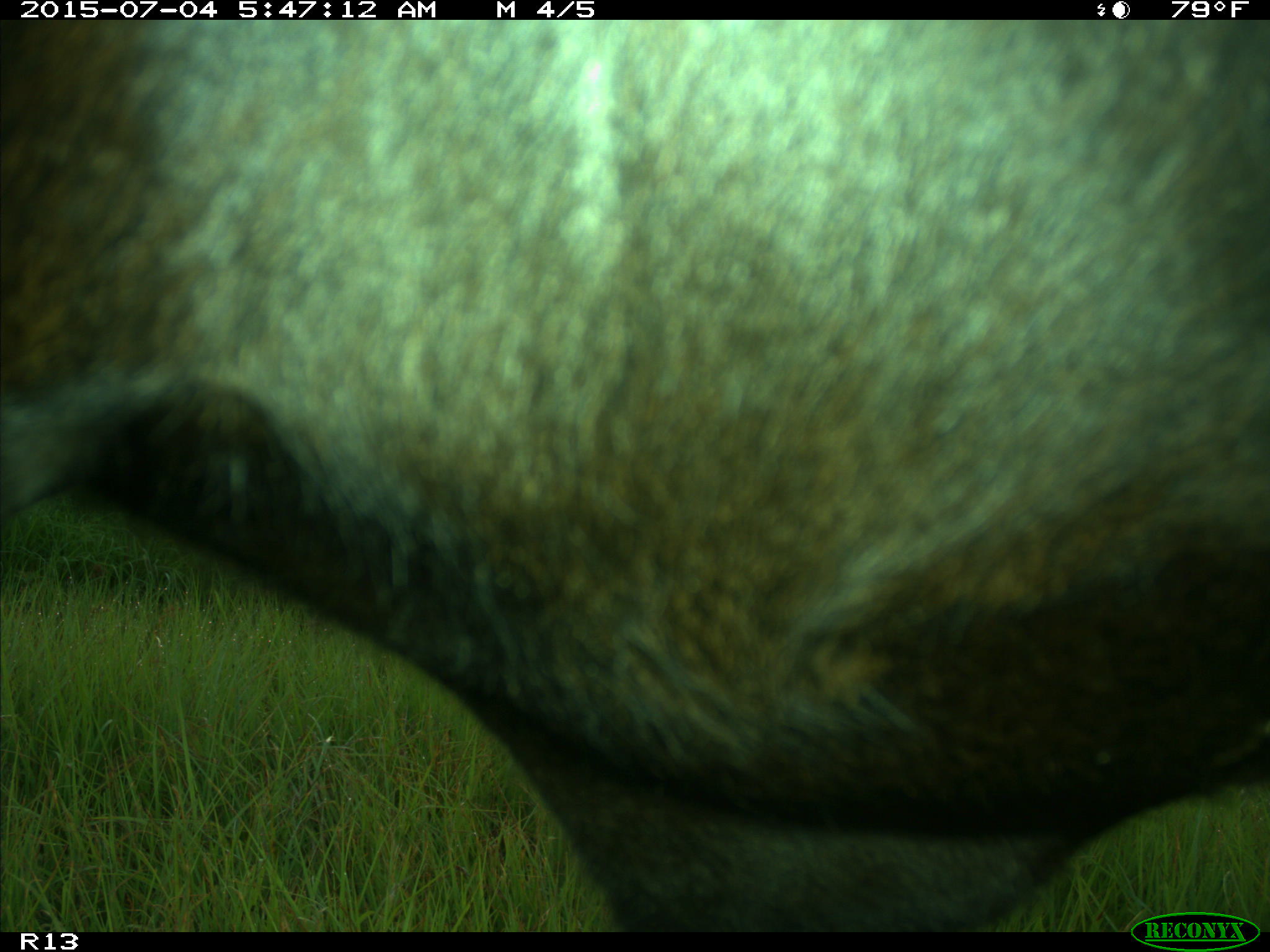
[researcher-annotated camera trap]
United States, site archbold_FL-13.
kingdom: Animalia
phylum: Chordata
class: Mammalia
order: Artiodactyla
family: Bovidae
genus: Bos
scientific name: Bos taurus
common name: domestic cow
Bos taurus (domestic cow).